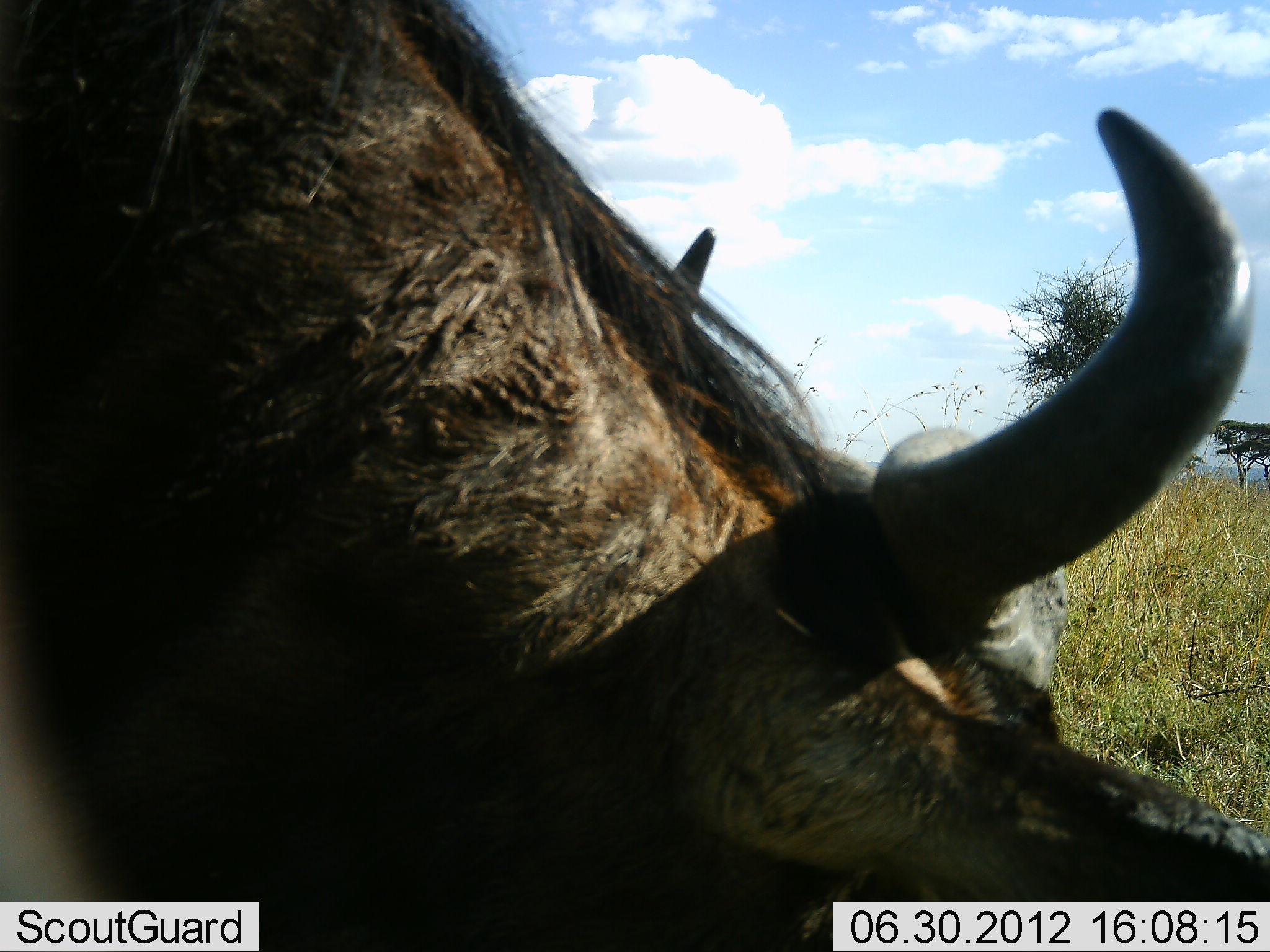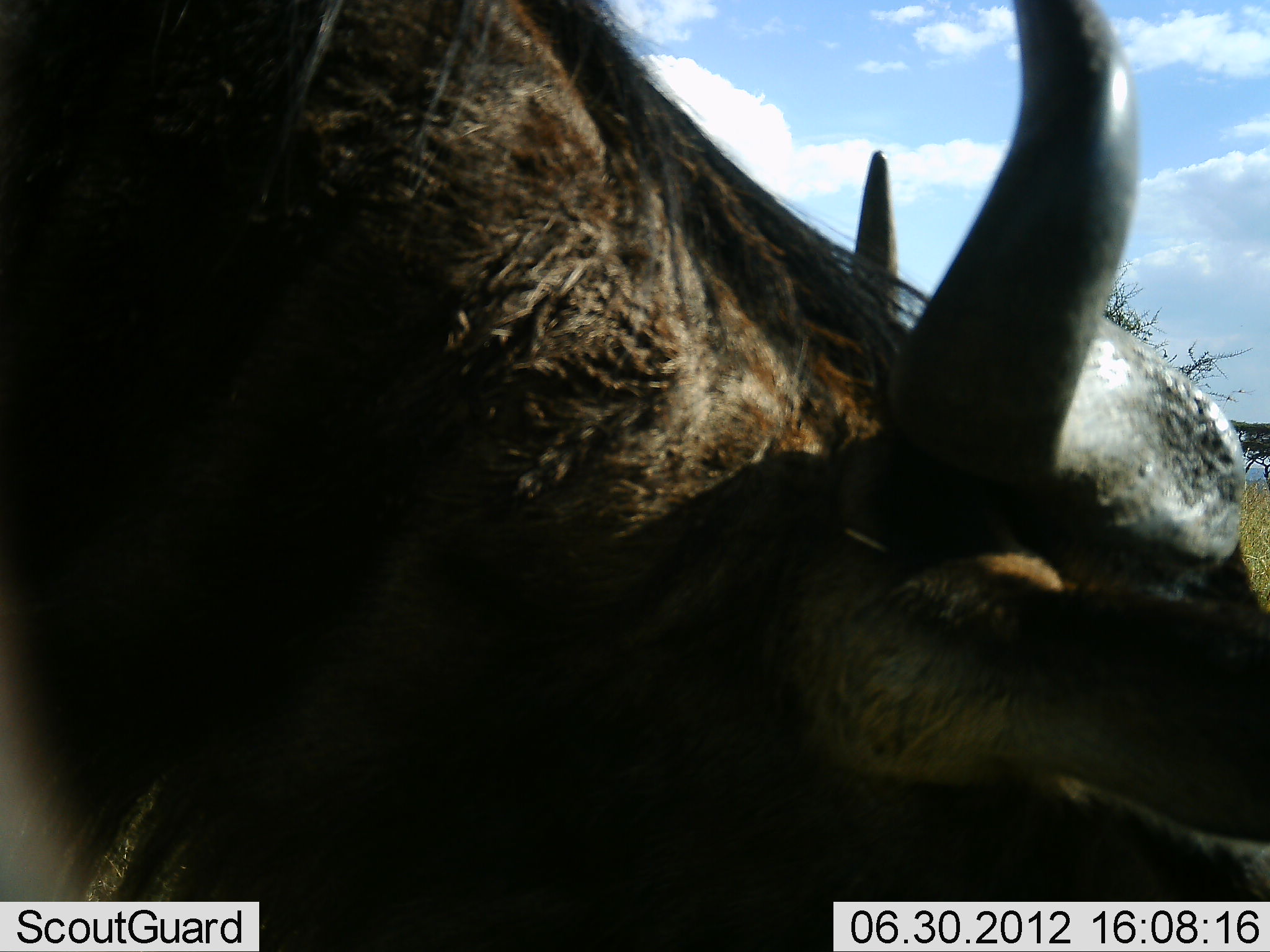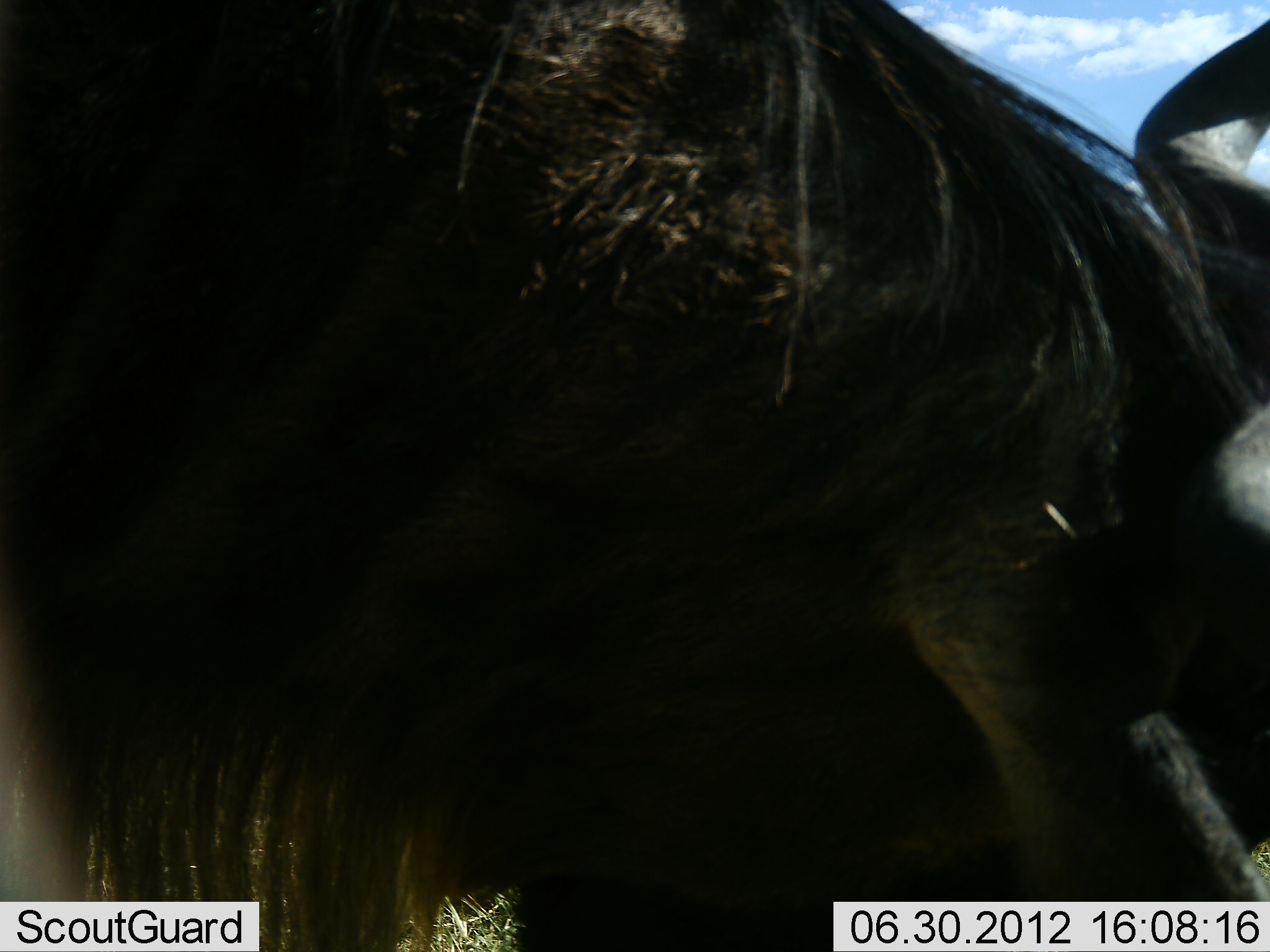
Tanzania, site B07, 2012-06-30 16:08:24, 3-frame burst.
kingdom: Animalia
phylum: Chordata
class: Mammalia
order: Artiodactyla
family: Bovidae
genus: Connochaetes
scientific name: Connochaetes taurinus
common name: blue wildebeest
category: wildebeest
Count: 1.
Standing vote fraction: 30%.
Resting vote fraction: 0%.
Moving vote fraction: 20%.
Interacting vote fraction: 0%.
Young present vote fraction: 0%.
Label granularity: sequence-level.